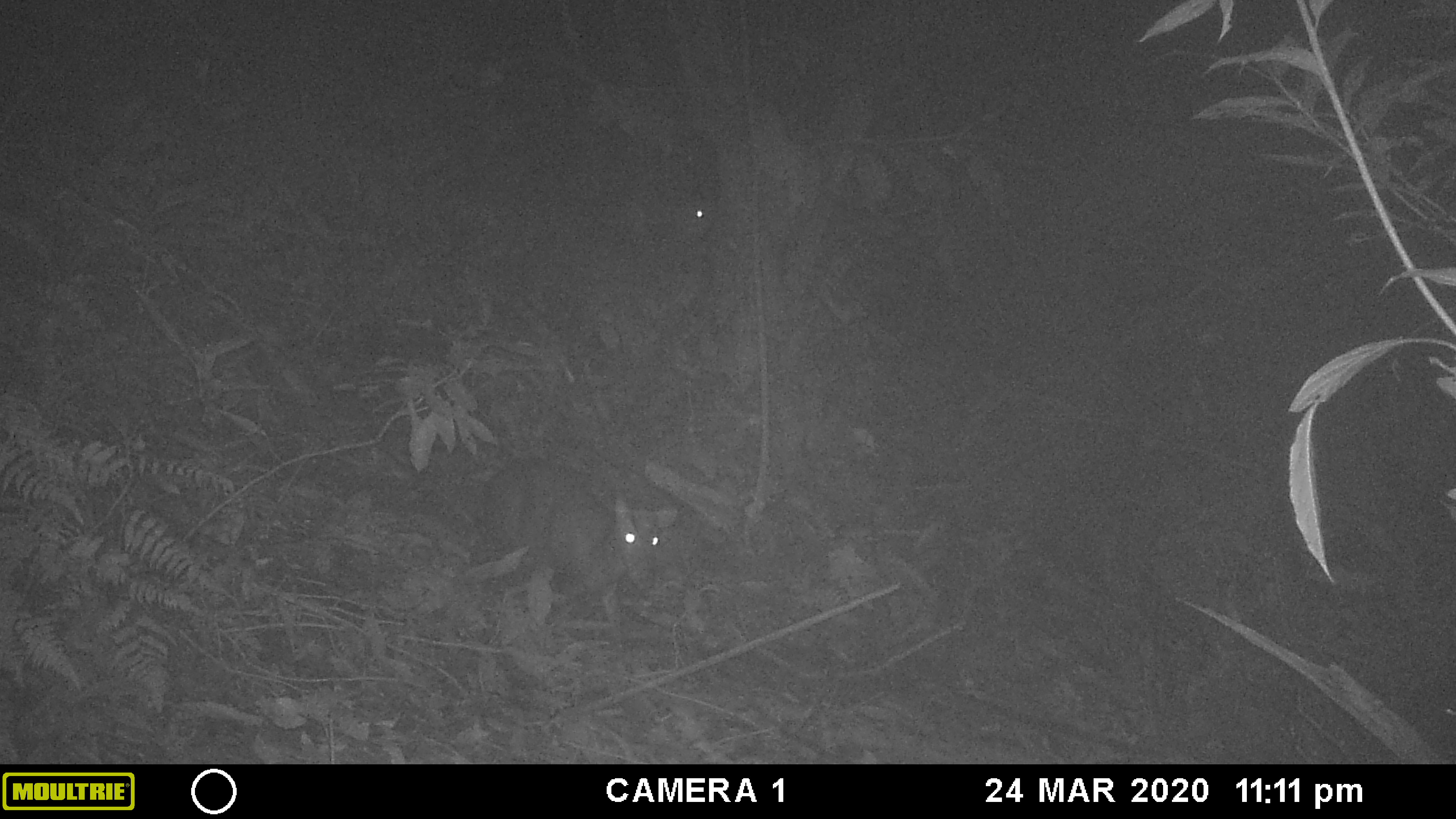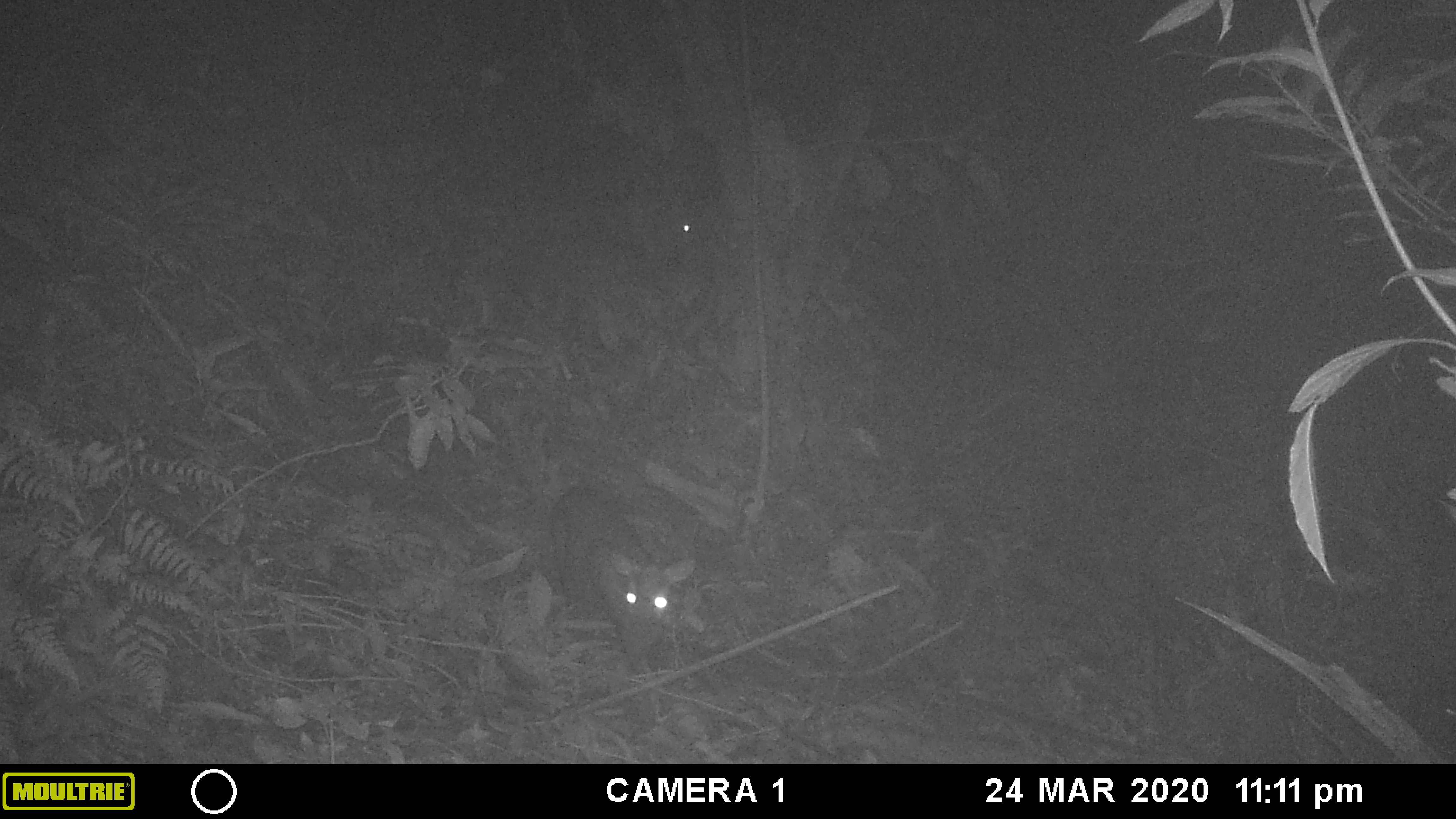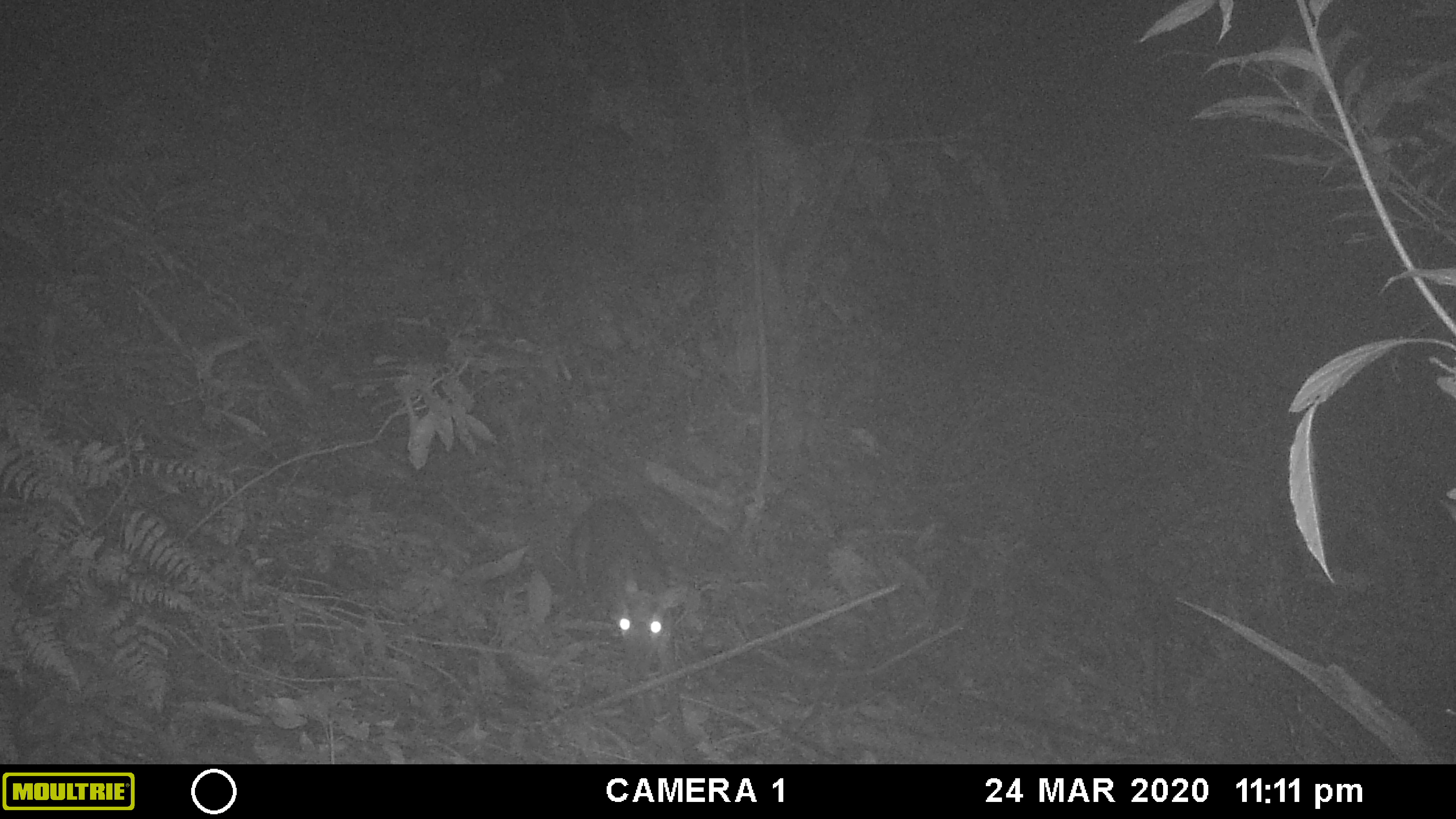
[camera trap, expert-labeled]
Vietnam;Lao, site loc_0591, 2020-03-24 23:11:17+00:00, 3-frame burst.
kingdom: Animalia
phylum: Chordata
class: Mammalia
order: Artiodactyla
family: Cervidae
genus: Muntiacus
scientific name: Muntiacus rooseveltorum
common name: roosevelt's muntjac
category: roosevelts muntjac group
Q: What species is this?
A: Roosevelts muntjac group (roosevelt's muntjac) (Muntiacus rooseveltorum).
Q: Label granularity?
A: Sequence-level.